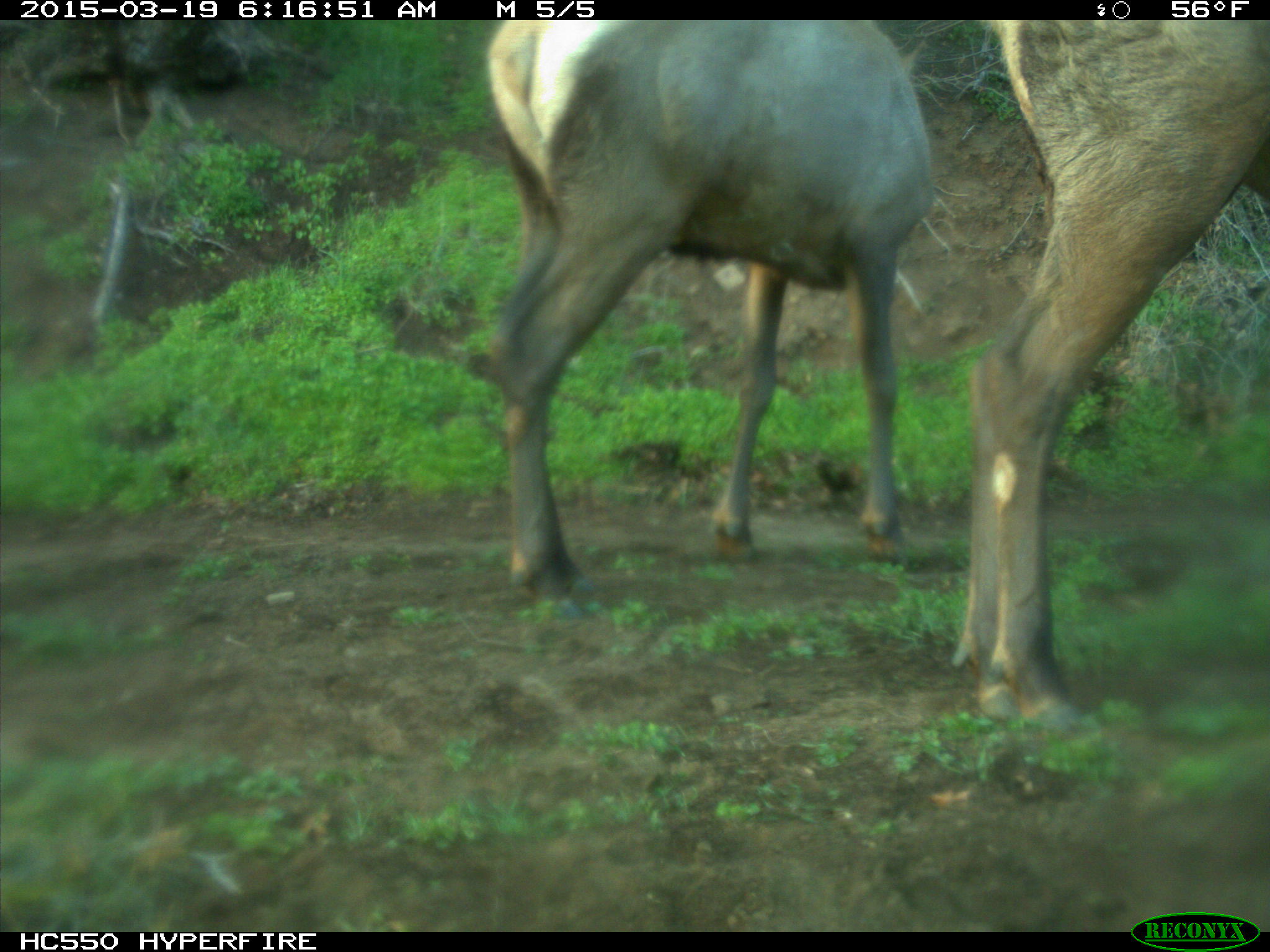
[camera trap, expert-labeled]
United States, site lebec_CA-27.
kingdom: Animalia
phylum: Chordata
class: Mammalia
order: Artiodactyla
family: Cervidae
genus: Cervus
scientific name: Cervus canadensis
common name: elk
Cervus canadensis (elk).